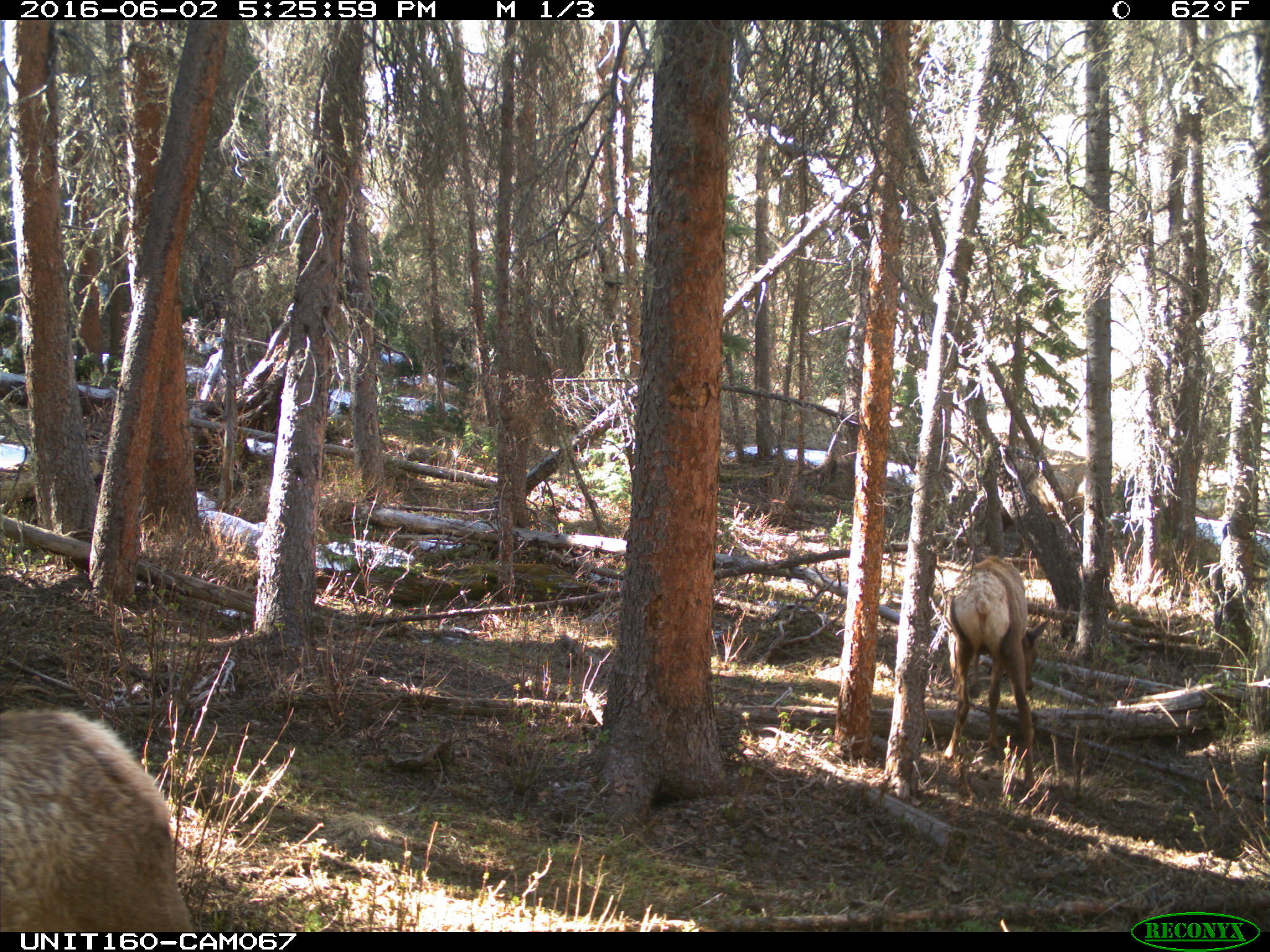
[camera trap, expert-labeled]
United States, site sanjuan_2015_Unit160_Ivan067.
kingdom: Animalia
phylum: Chordata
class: Mammalia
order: Artiodactyla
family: Cervidae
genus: Cervus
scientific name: Cervus elaphus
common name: red deer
Cervus elaphus (red deer).